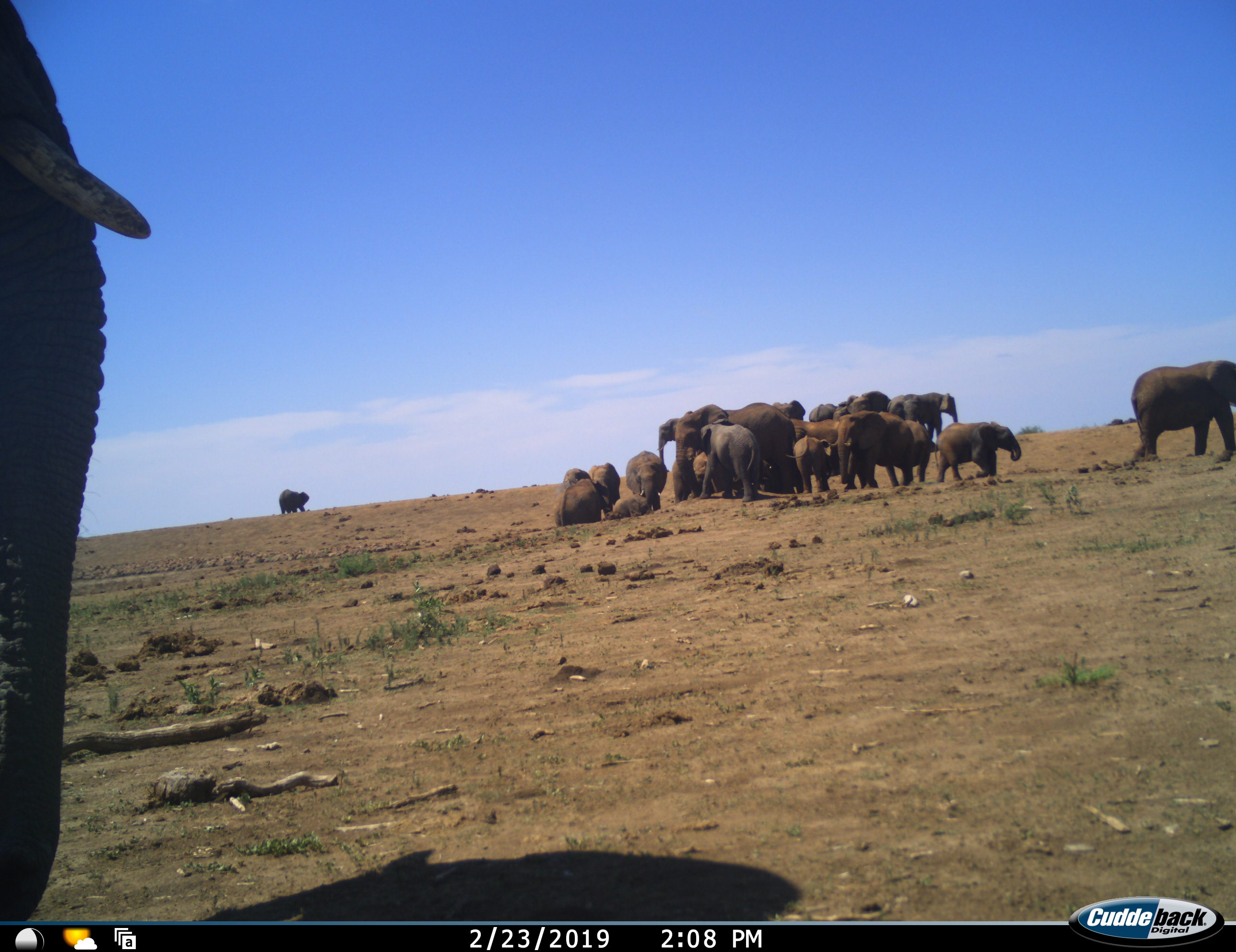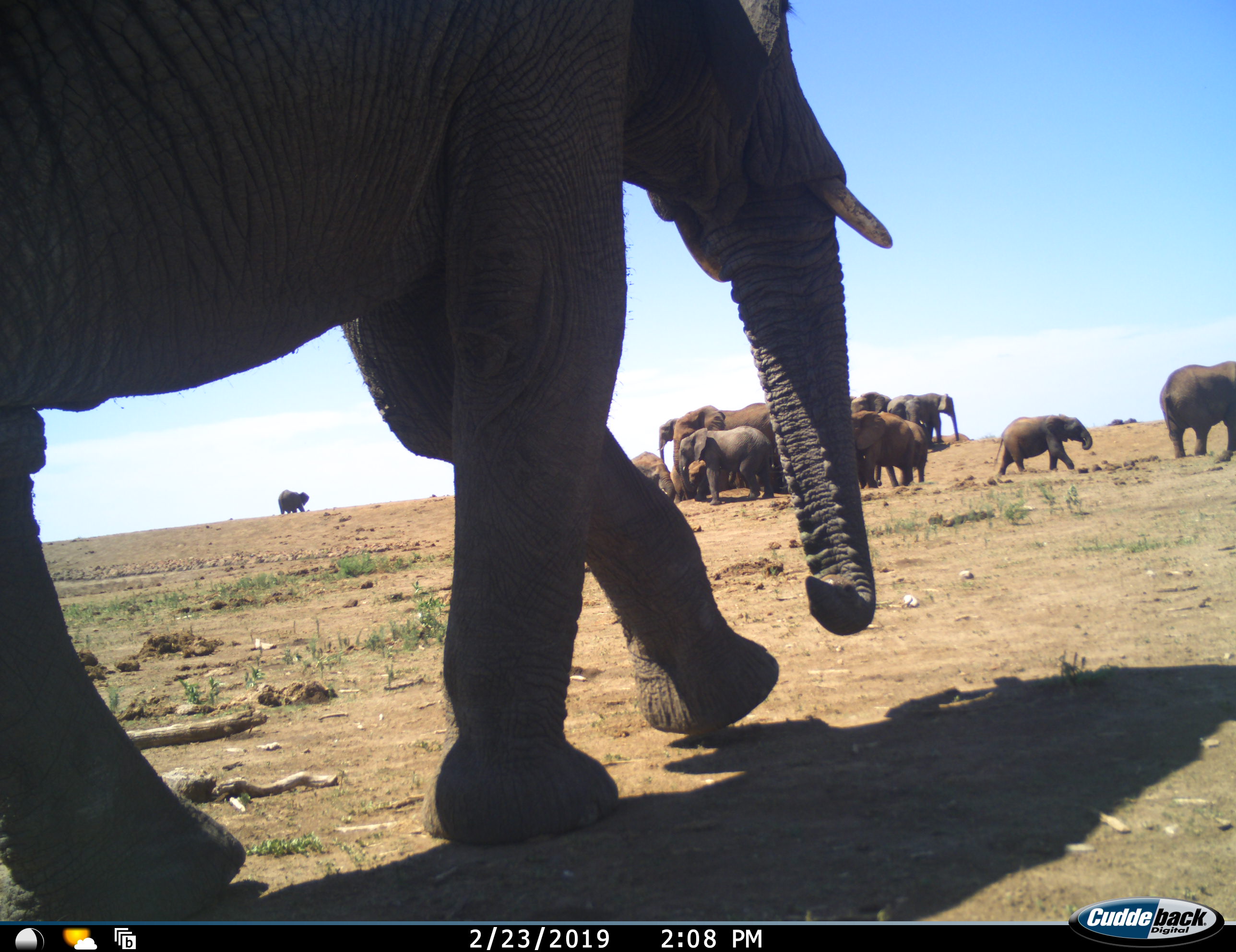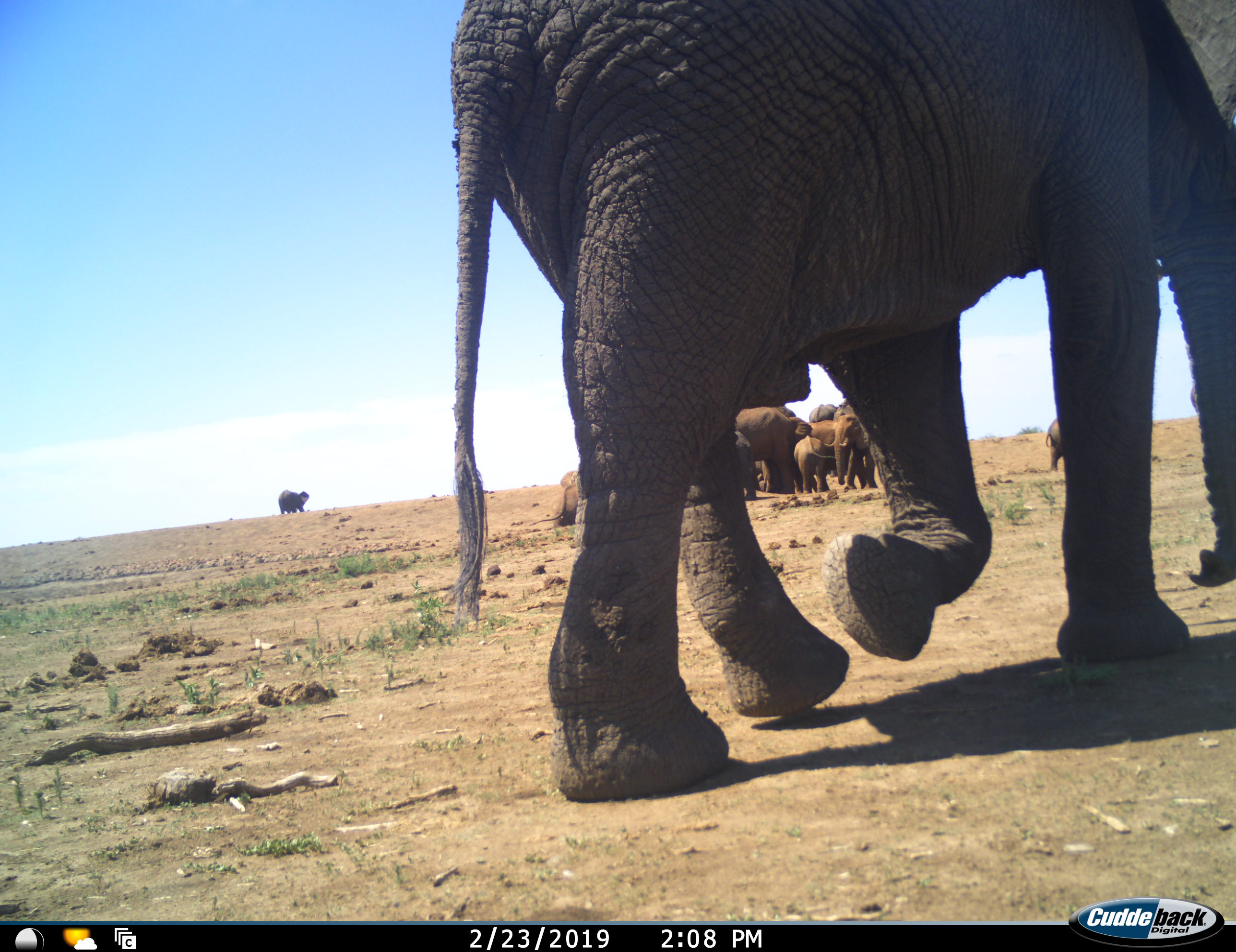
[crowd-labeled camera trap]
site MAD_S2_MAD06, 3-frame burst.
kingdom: Animalia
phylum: Chordata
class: Mammalia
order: Proboscidea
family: Elephantidae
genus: Loxodonta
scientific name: Loxodonta africana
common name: african bush elephant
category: elephant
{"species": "elephant (african bush elephant) (Loxodonta africana)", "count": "11-50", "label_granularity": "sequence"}